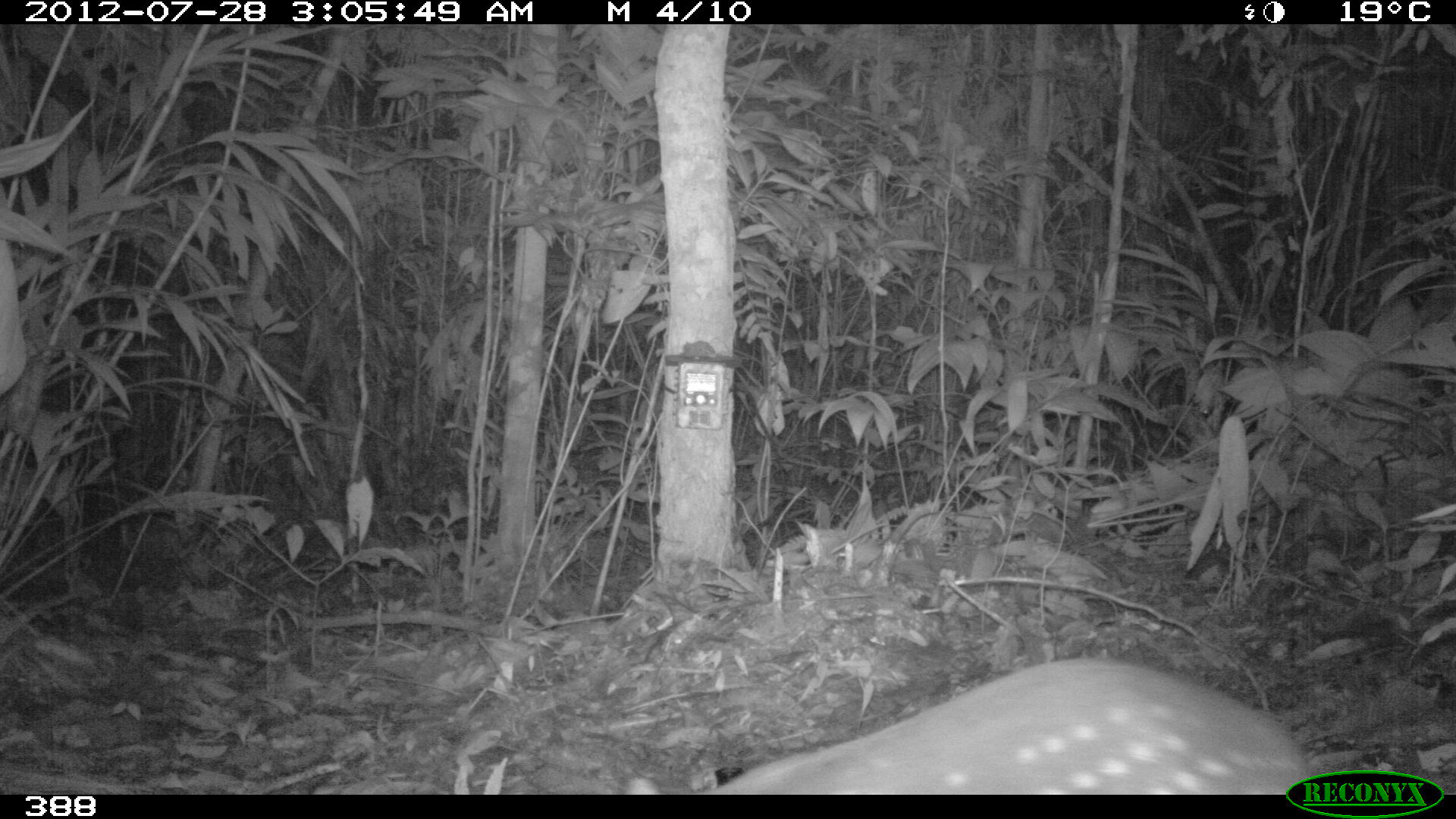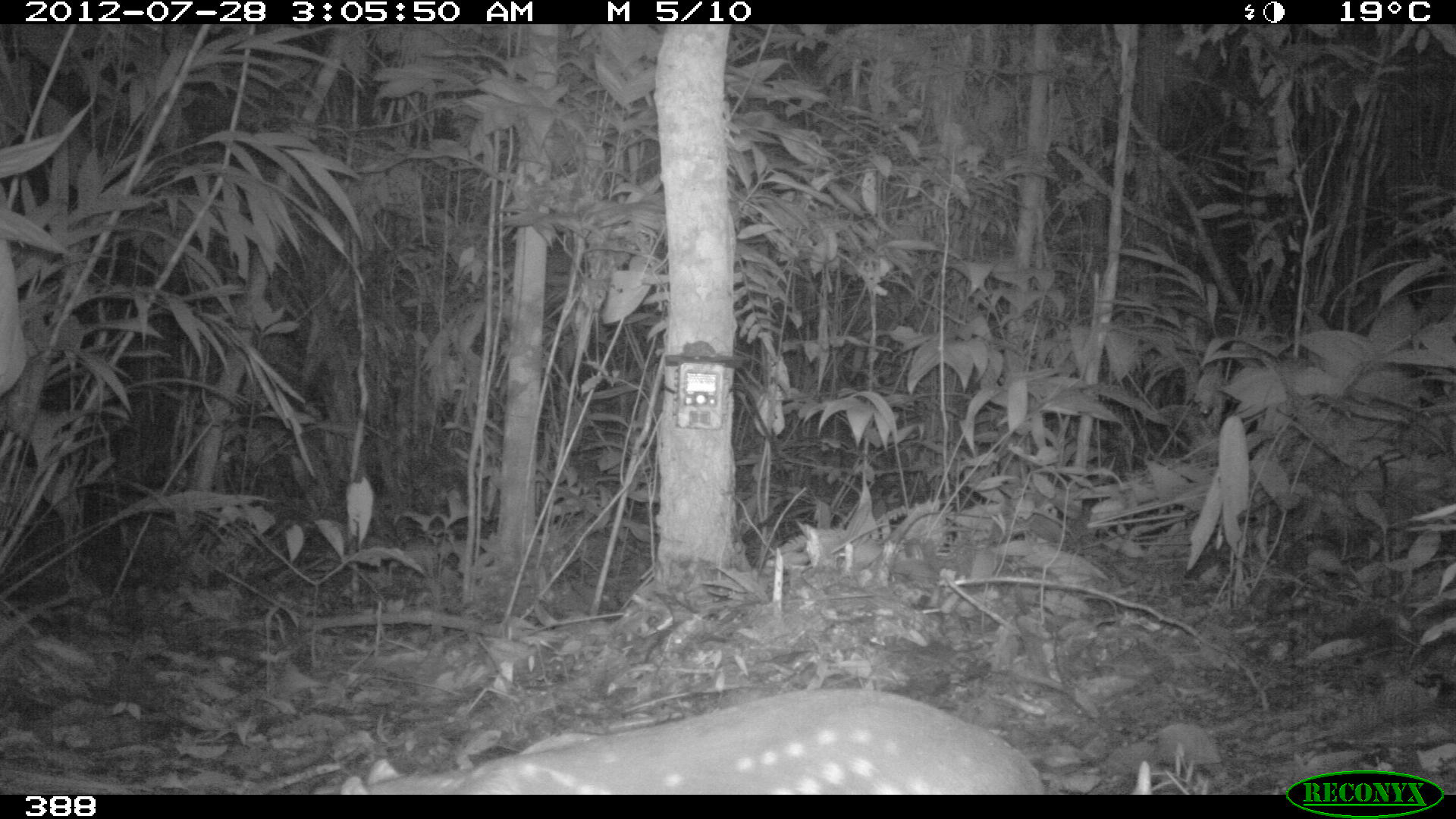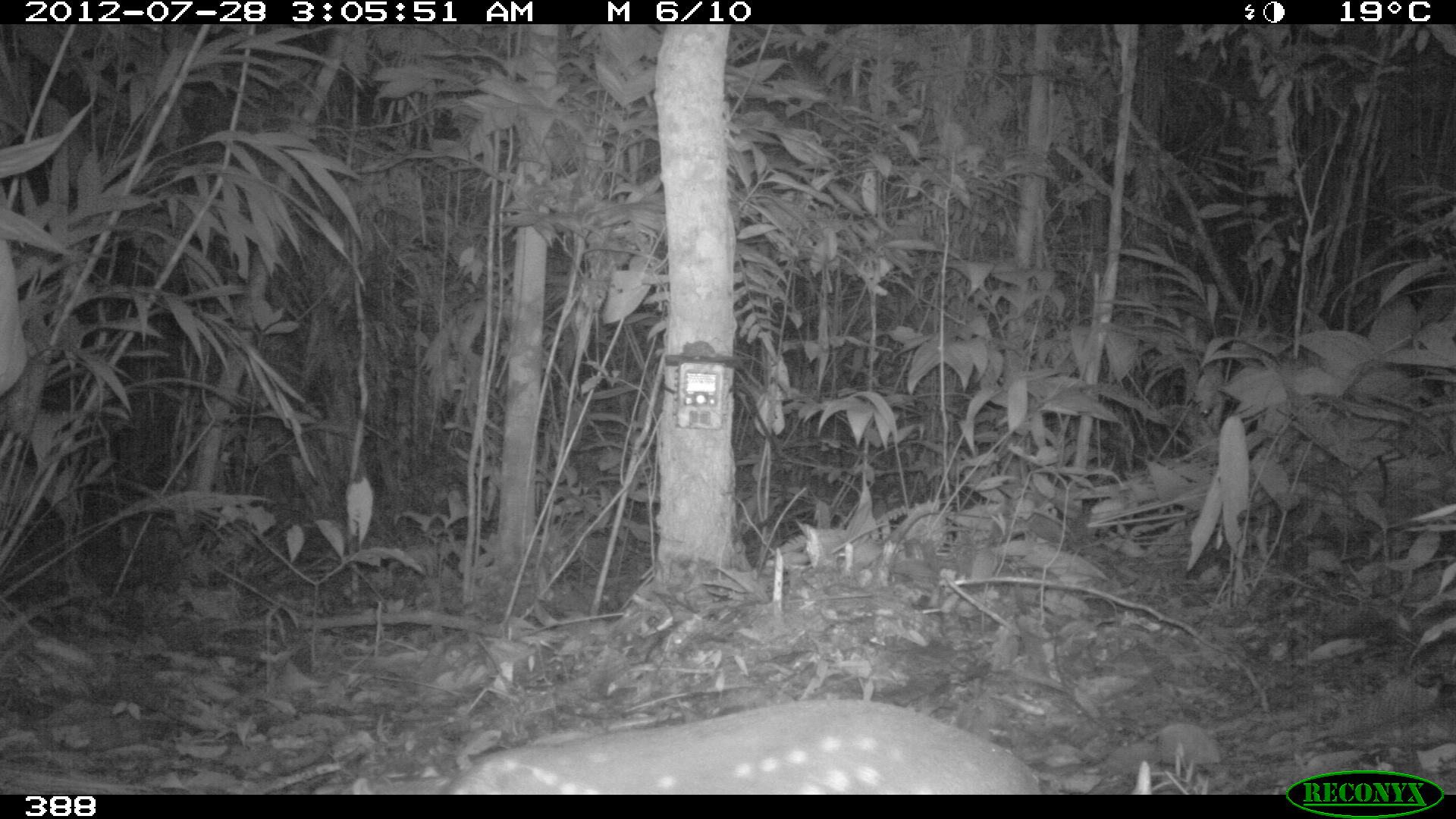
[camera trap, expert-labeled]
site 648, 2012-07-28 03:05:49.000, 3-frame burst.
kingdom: Animalia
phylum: Chordata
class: Mammalia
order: Rodentia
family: Cuniculidae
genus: Cuniculus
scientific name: Cuniculus paca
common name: spotted paca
Cuniculus paca (spotted paca).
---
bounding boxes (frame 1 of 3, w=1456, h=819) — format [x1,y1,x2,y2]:
cuniculus paca: [621,655,1311,793]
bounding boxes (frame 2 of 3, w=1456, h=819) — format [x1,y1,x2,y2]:
cuniculus paca: [314,690,1049,794]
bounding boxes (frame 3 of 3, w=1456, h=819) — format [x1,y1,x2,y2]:
cuniculus paca: [334,697,1040,794]